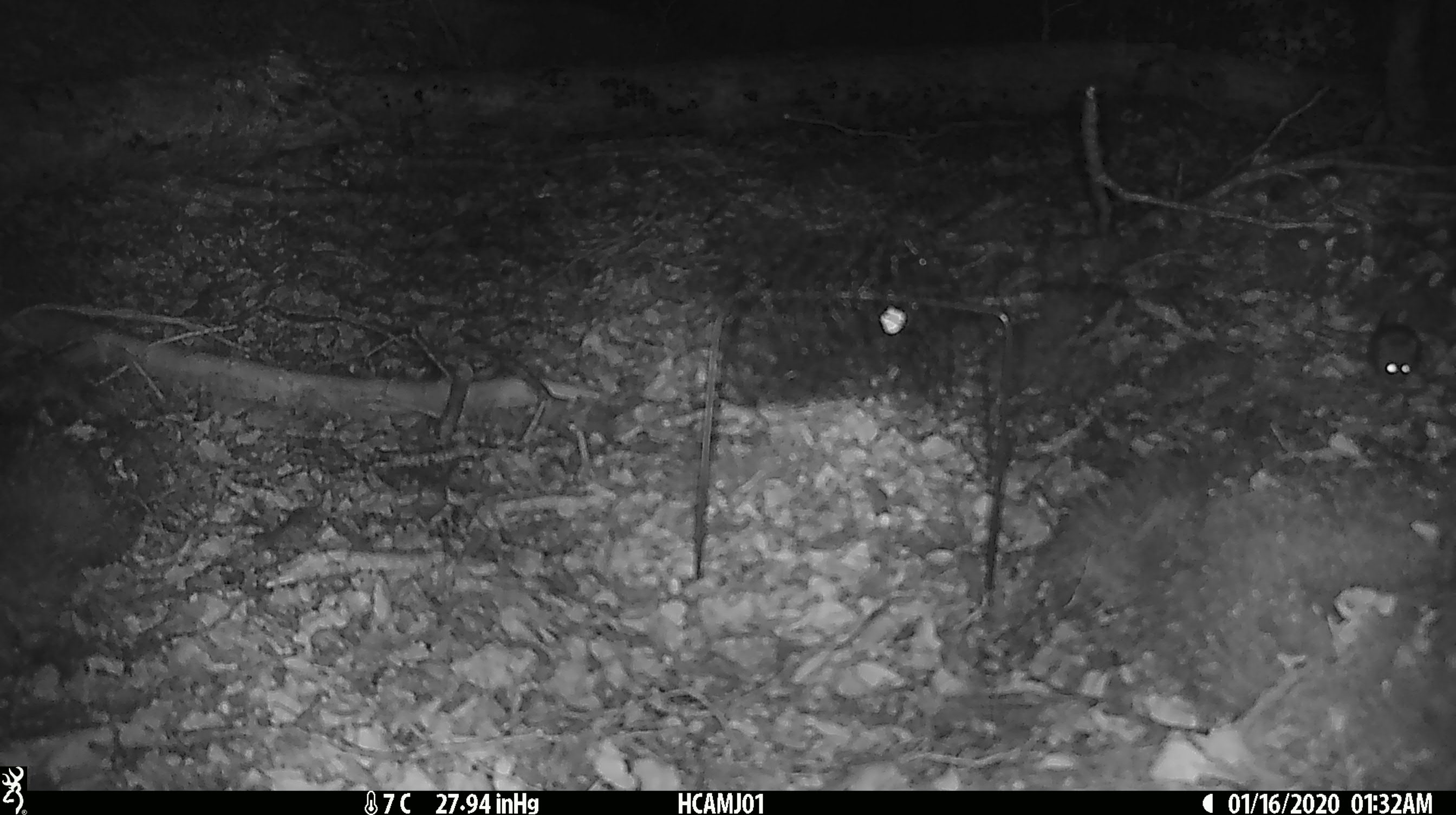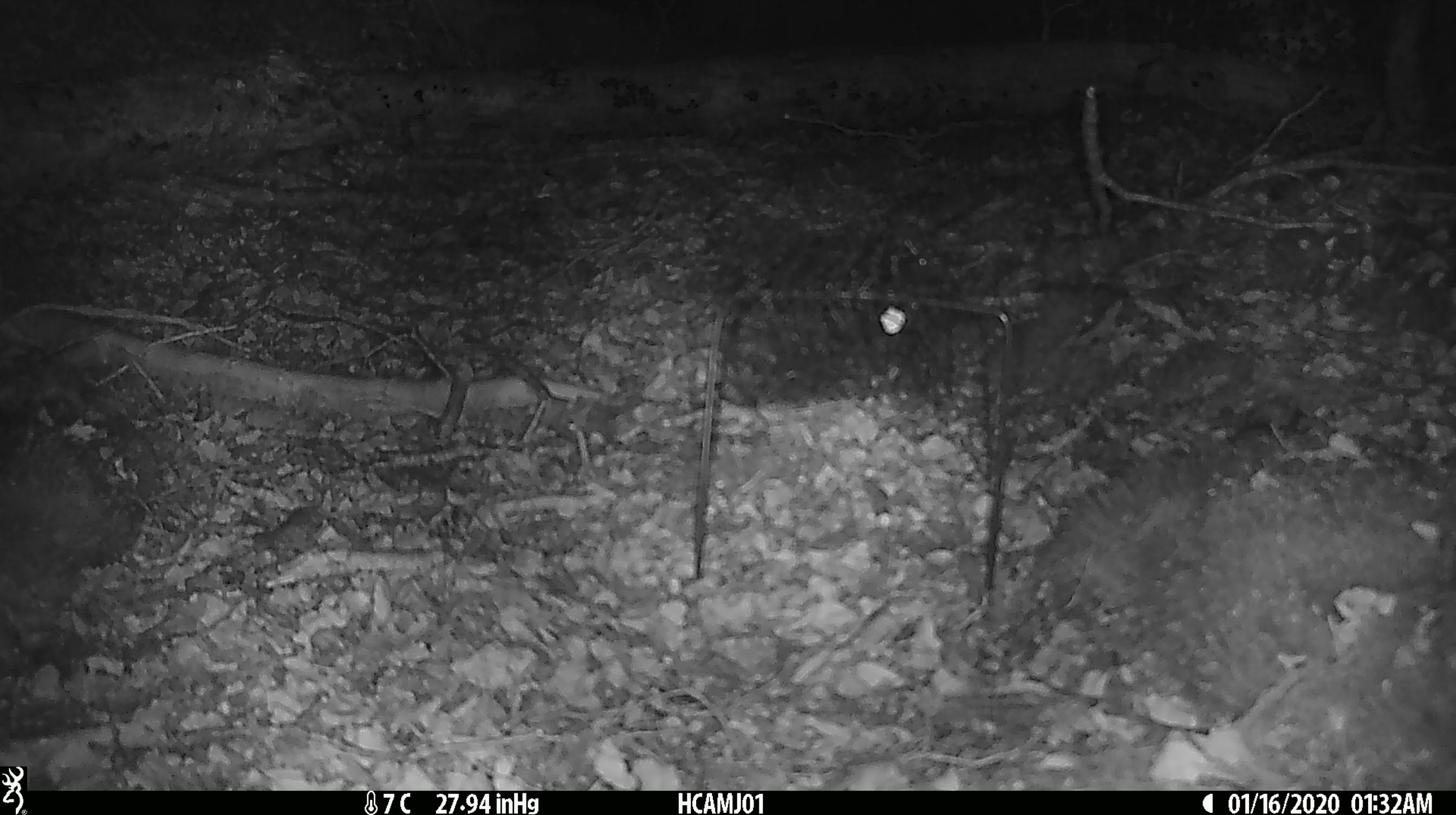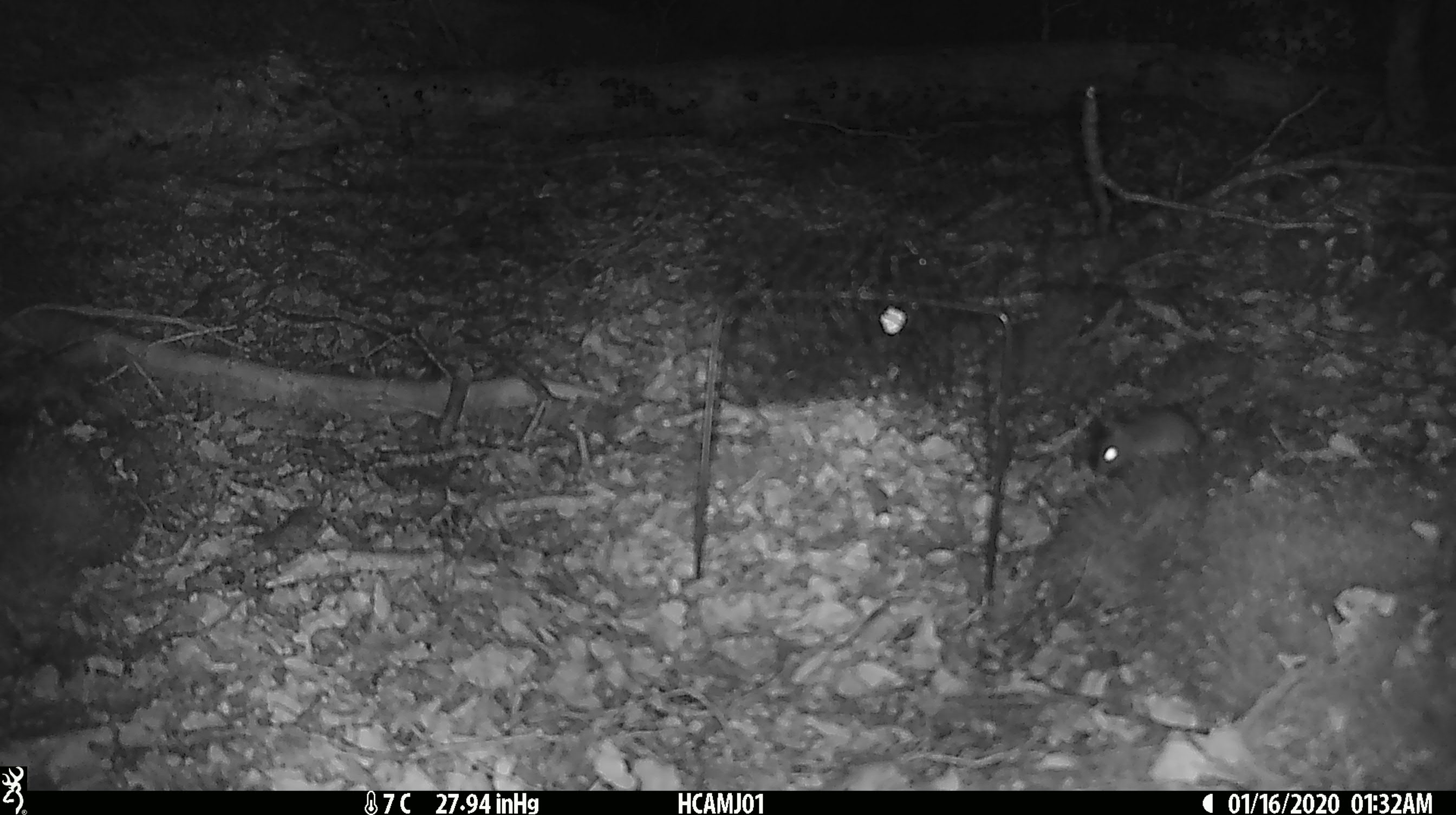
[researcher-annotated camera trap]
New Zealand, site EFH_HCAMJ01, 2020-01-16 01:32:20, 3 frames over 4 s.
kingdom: Animalia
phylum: Chordata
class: Mammalia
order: Rodentia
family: Muridae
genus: Mus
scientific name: Mus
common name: mouse